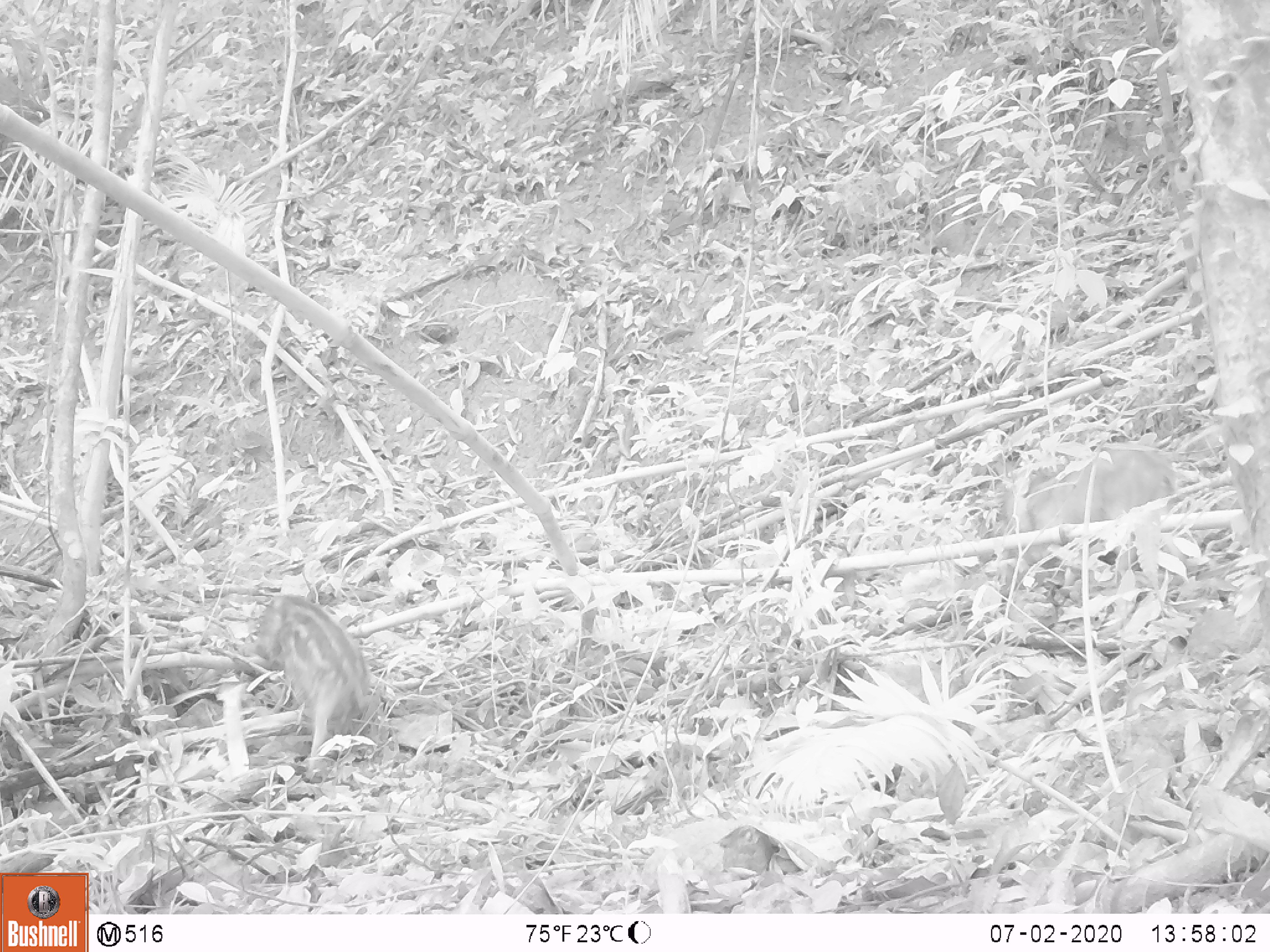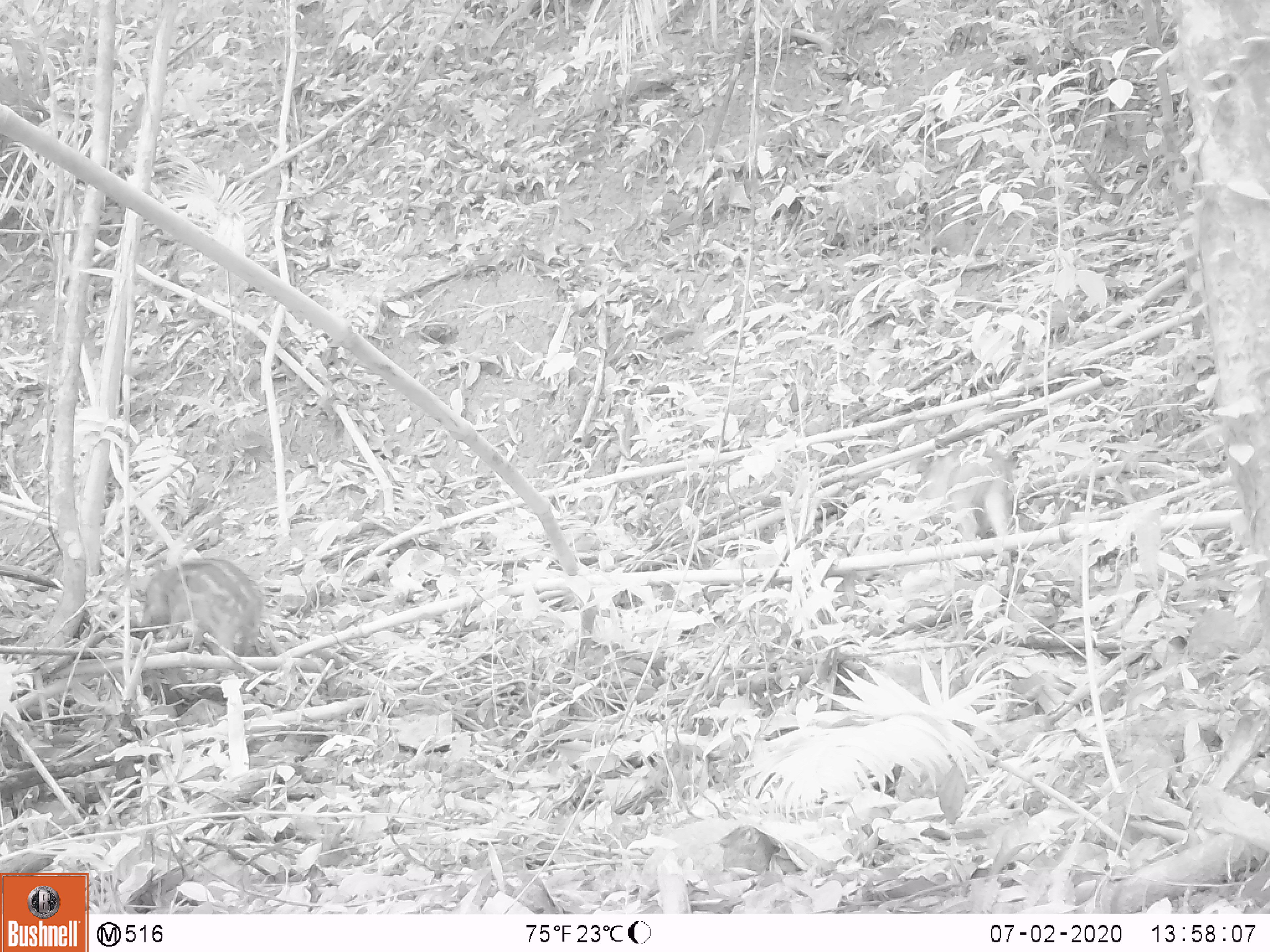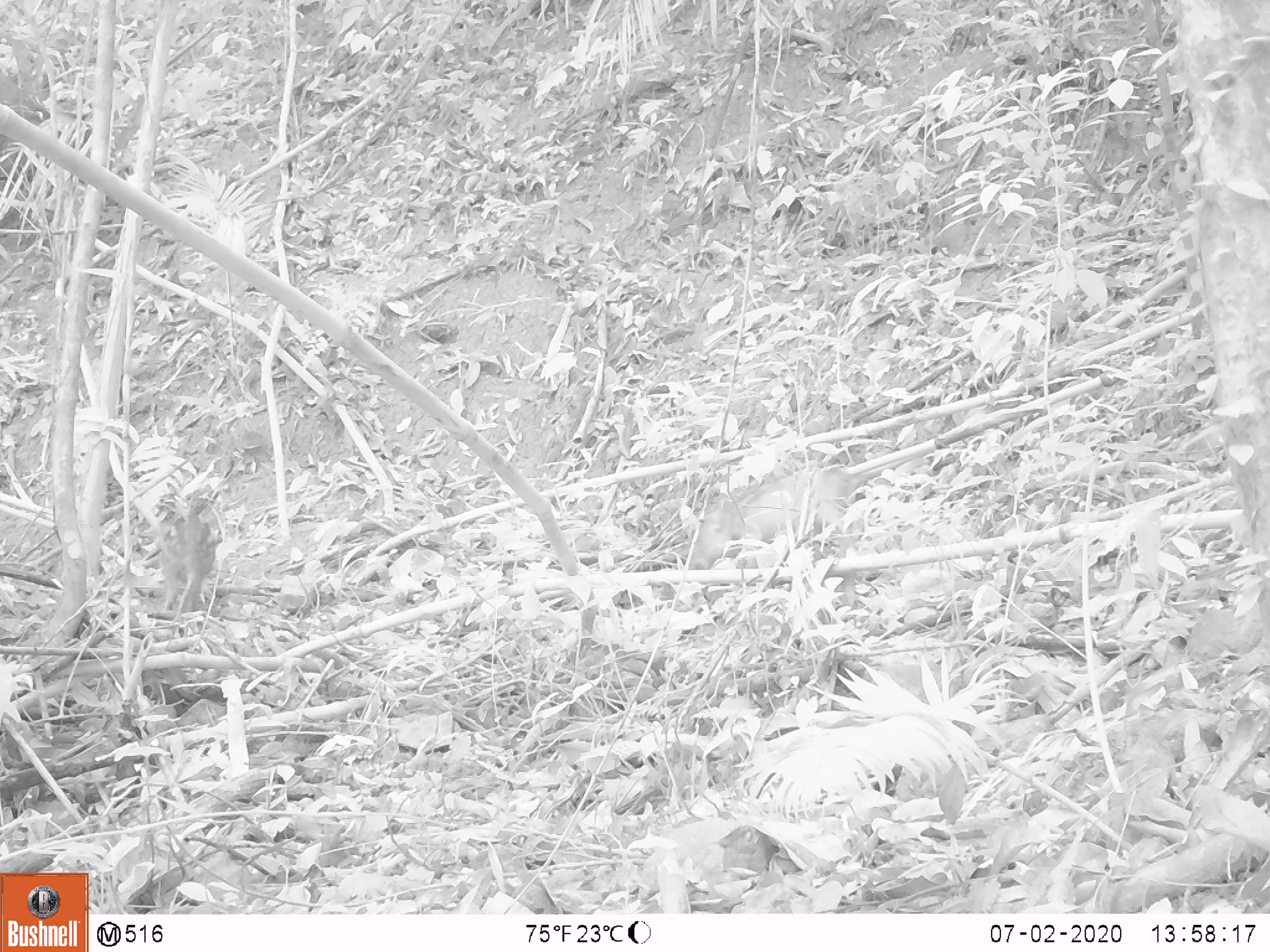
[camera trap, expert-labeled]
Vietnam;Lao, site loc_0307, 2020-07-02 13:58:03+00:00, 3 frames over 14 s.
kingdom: Animalia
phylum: Chordata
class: Mammalia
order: Artiodactyla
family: Suidae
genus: Sus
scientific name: Sus scrofa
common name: eurasian wild pig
Eurasian wild pig (Sus scrofa). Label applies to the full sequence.